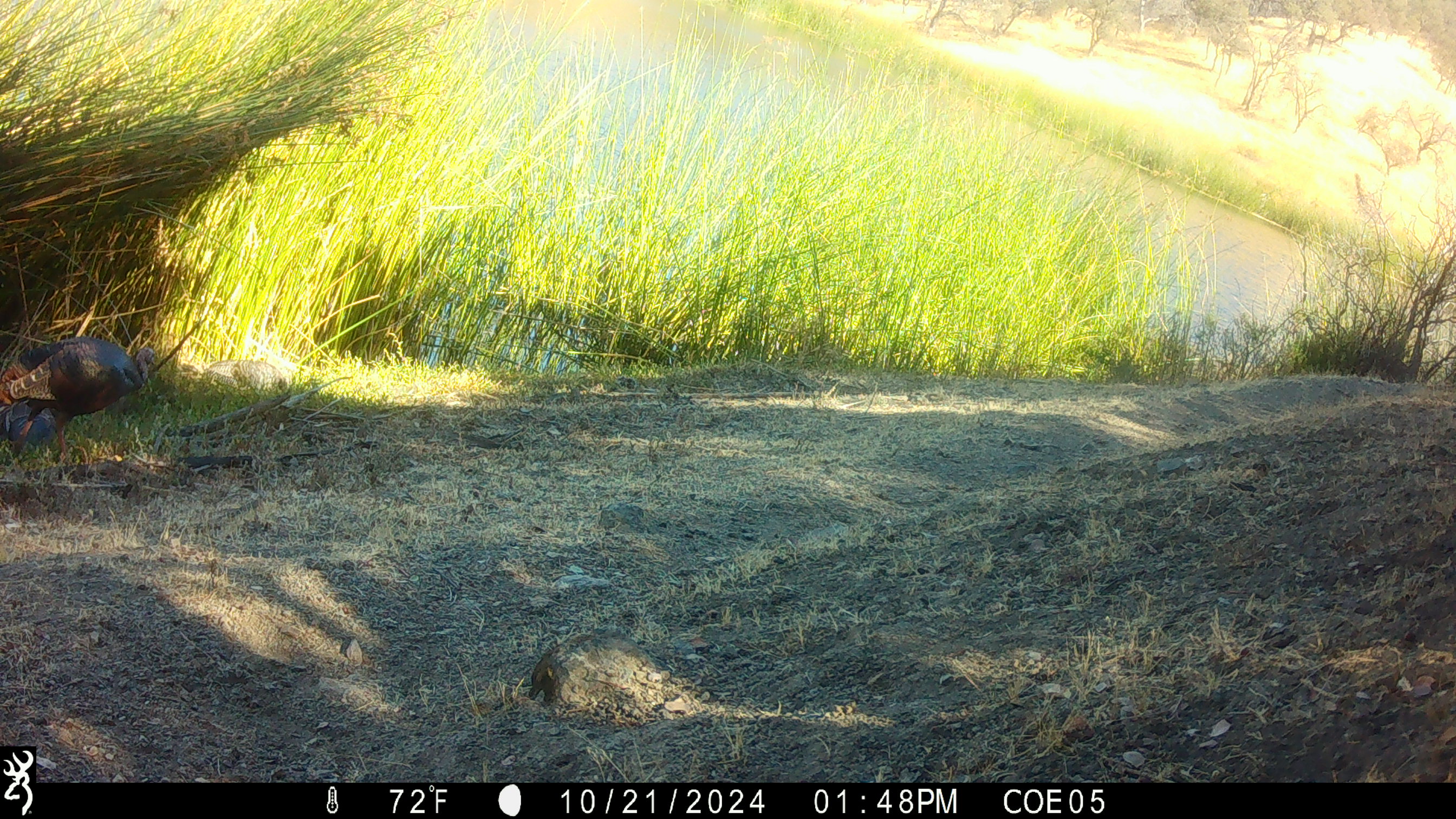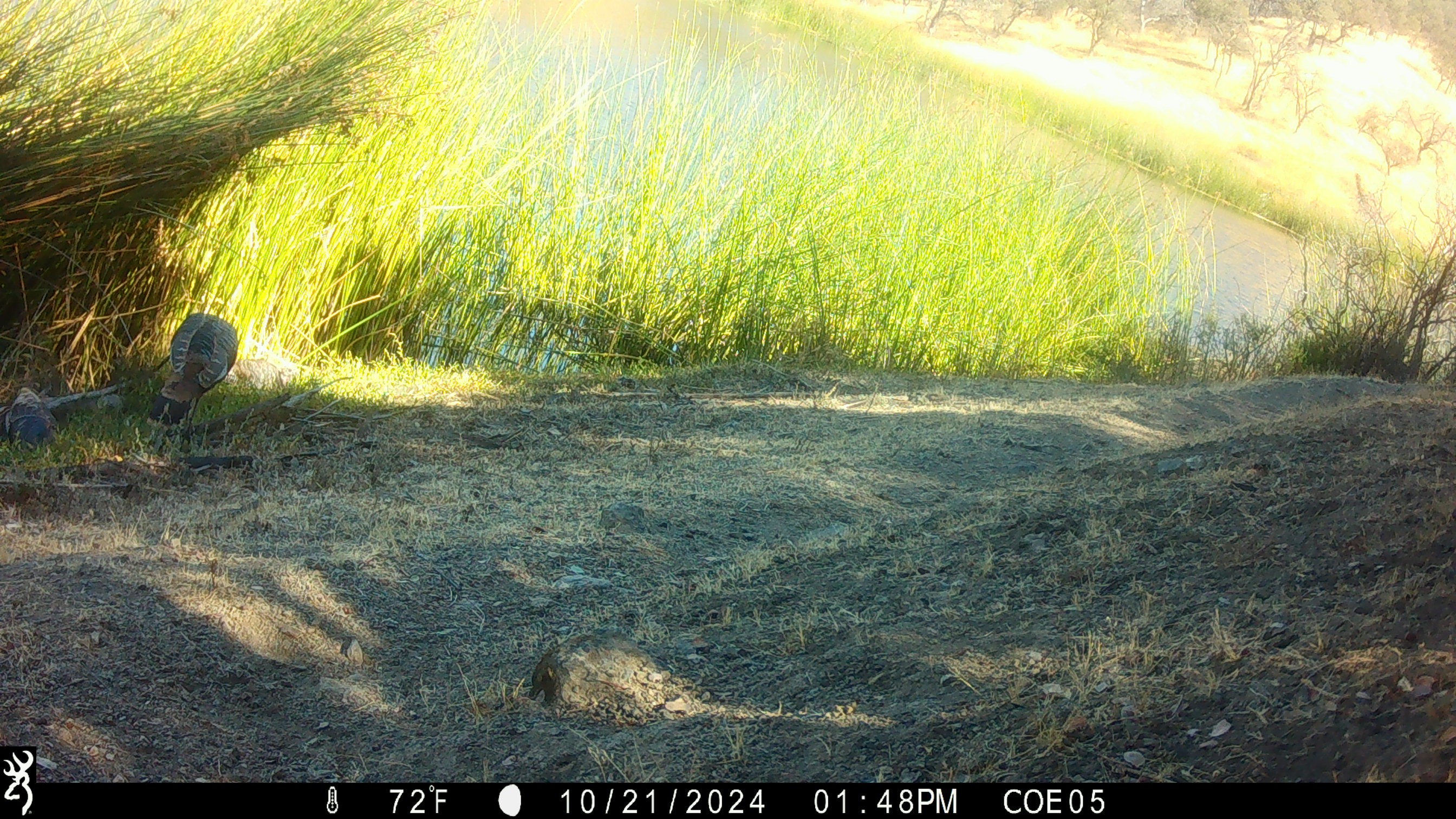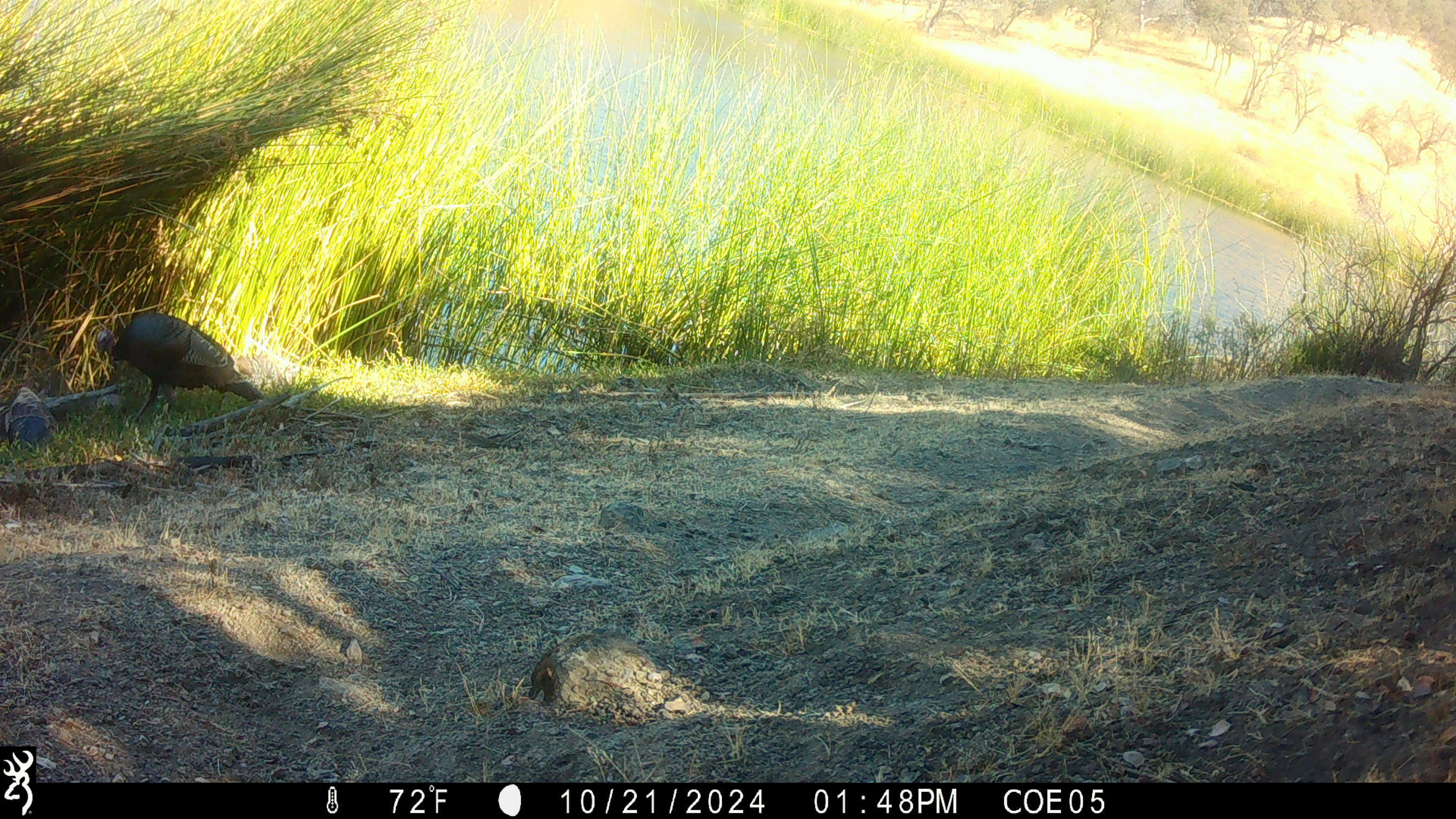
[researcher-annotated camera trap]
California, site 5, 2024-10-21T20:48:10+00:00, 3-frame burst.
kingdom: Animalia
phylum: Chordata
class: Aves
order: Galliformes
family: Phasianidae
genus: Meleagris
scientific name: Meleagris gallopavo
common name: turkey